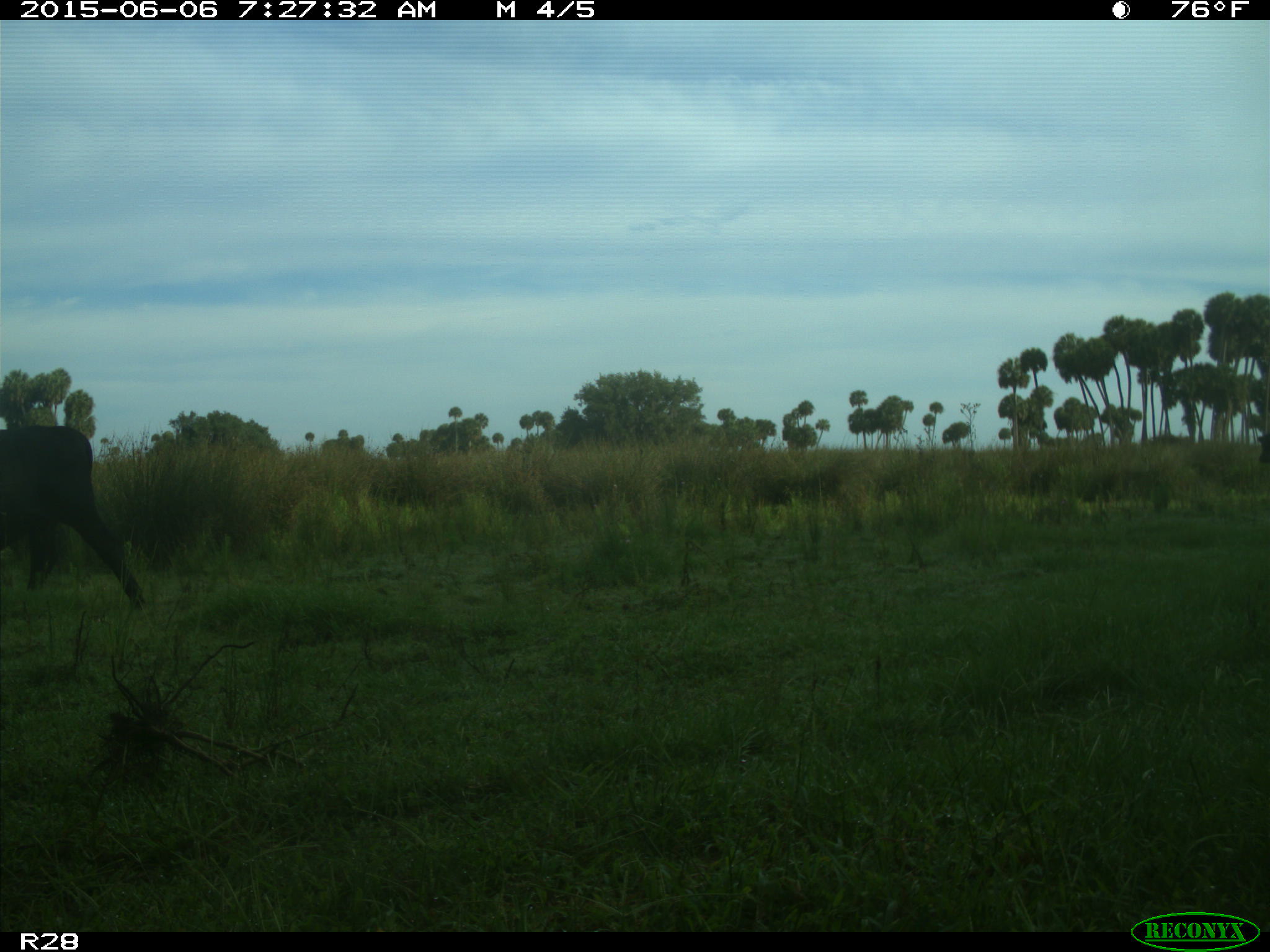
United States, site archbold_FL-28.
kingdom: Animalia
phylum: Chordata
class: Mammalia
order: Artiodactyla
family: Bovidae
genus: Bos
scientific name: Bos taurus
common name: domestic cow